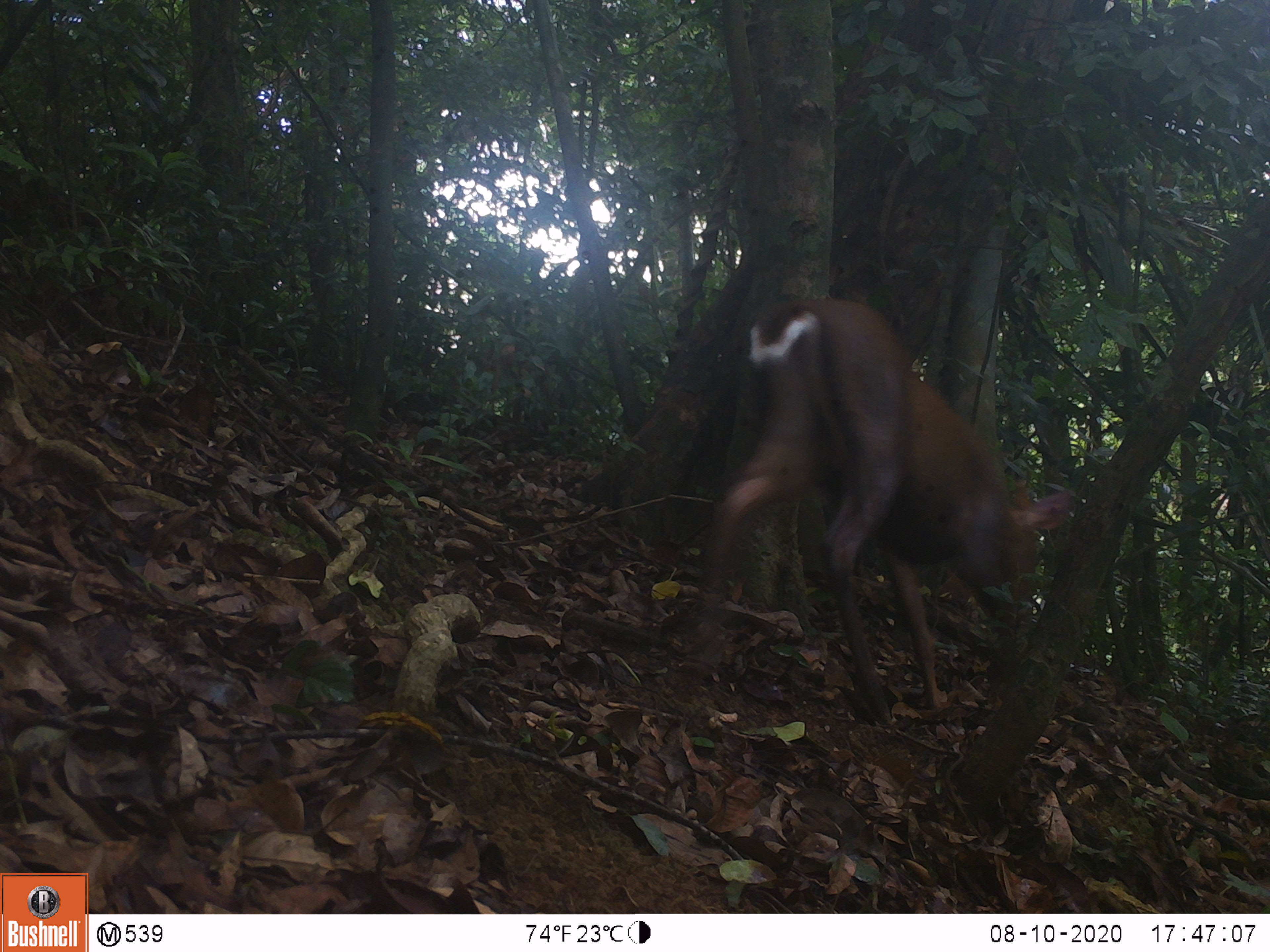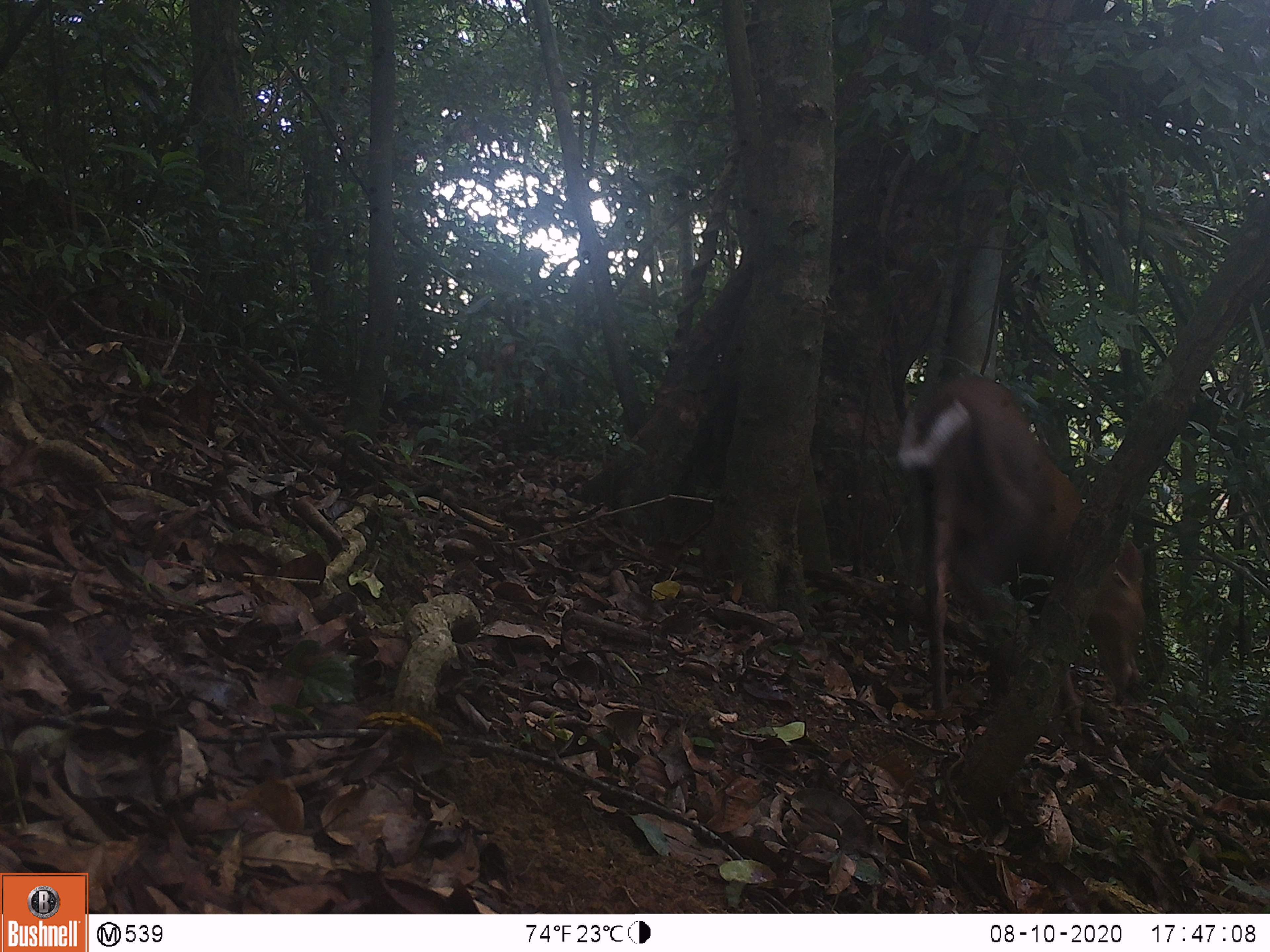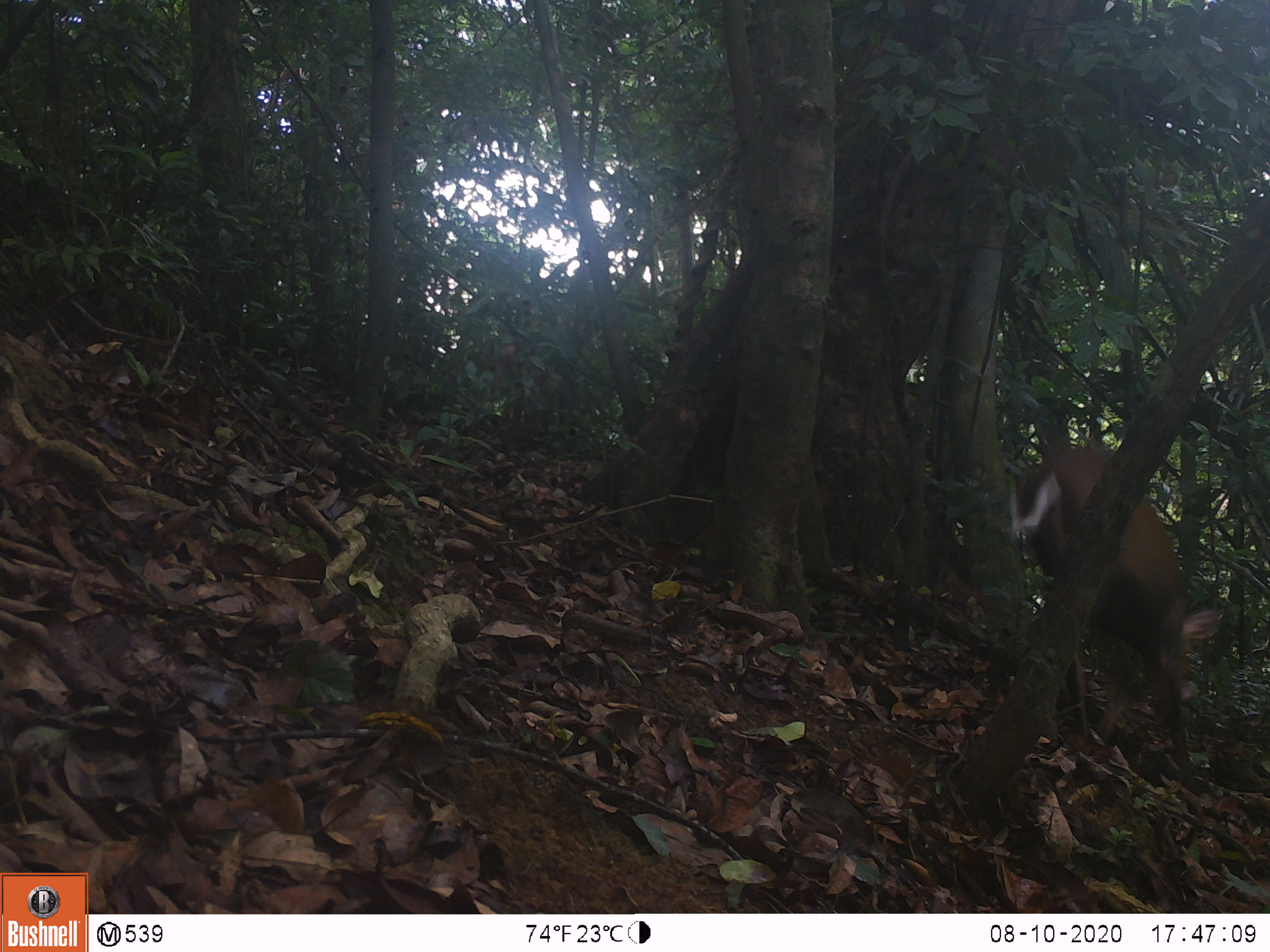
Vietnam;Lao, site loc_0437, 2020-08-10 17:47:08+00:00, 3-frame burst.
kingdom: Animalia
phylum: Chordata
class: Mammalia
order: Artiodactyla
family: Cervidae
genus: Muntiacus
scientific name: Muntiacus rooseveltorum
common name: roosevelt's muntjac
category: roosevelts muntjac group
Roosevelts muntjac group (roosevelt's muntjac) (Muntiacus rooseveltorum). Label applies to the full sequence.